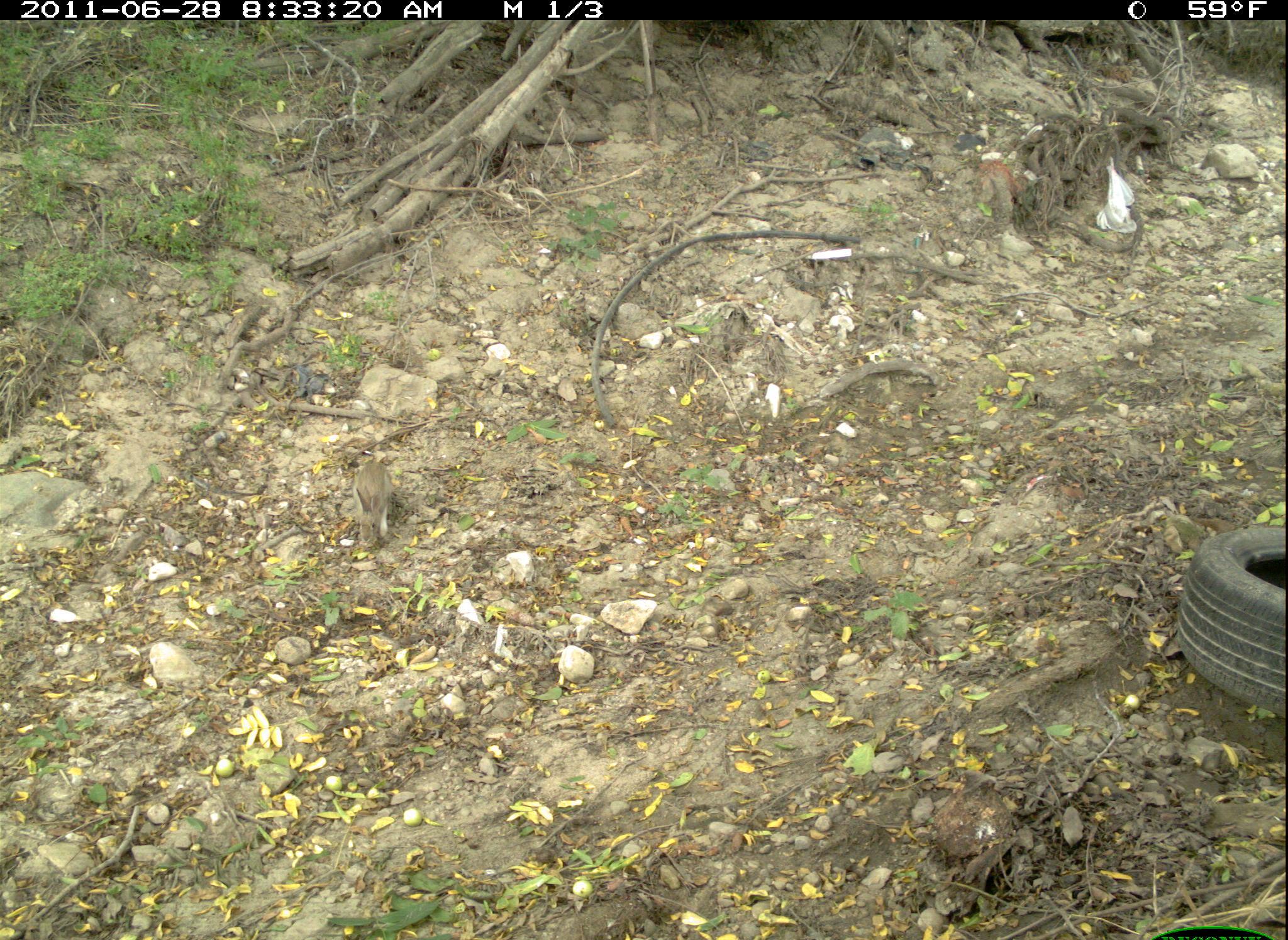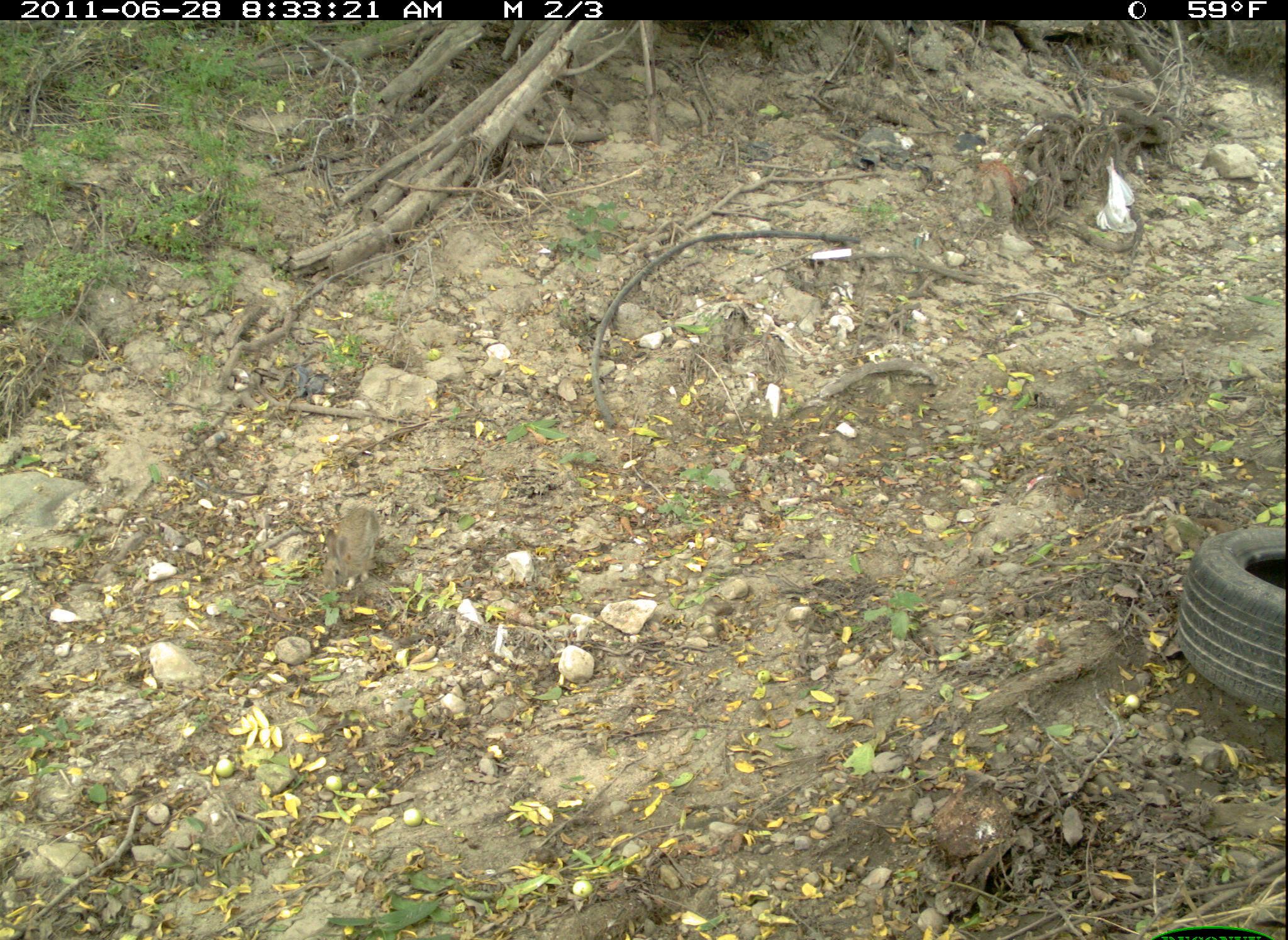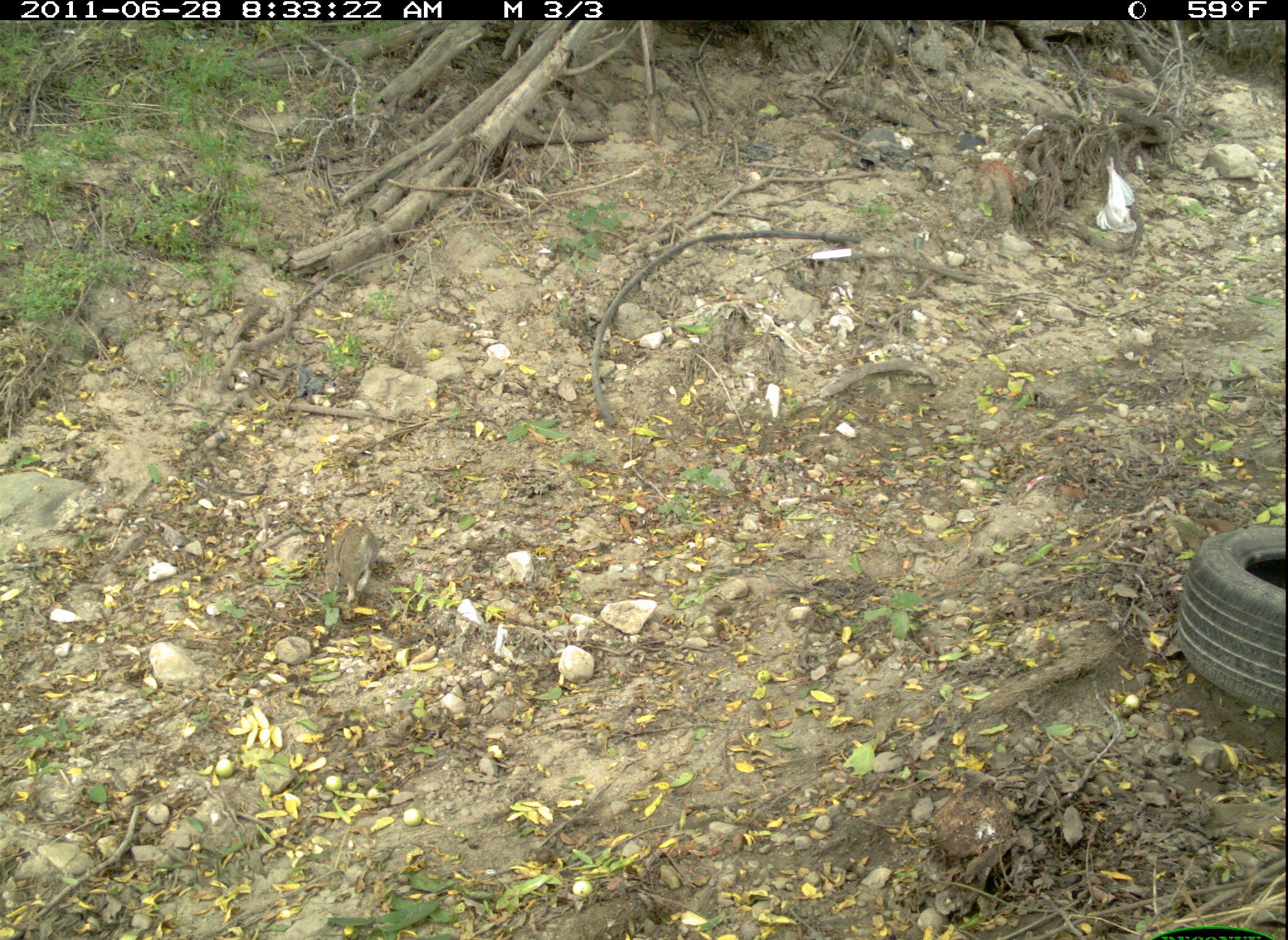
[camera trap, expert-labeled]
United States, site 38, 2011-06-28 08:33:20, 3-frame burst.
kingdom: Animalia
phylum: Chordata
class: Mammalia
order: Lagomorpha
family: Leporidae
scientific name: Leporidae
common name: rabbits and hares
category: rabbit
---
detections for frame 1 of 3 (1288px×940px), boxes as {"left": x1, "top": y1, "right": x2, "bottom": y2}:
rabbit: {"left": 340, "top": 453, "right": 404, "bottom": 552}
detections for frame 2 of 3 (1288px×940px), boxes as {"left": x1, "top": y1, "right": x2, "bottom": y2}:
rabbit: {"left": 314, "top": 503, "right": 398, "bottom": 610}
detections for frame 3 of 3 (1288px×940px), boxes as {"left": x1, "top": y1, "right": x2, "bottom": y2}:
rabbit: {"left": 306, "top": 504, "right": 393, "bottom": 619}